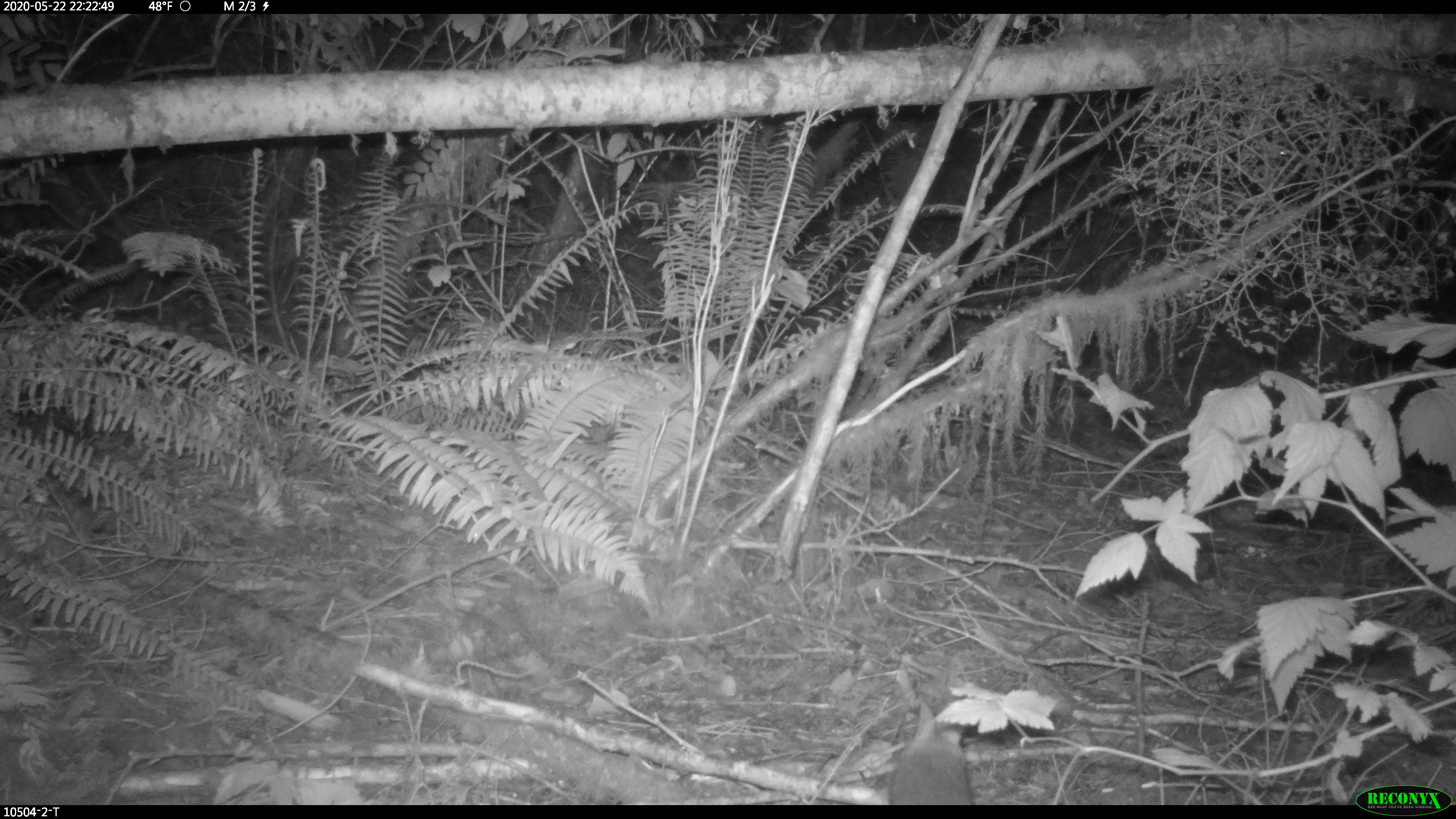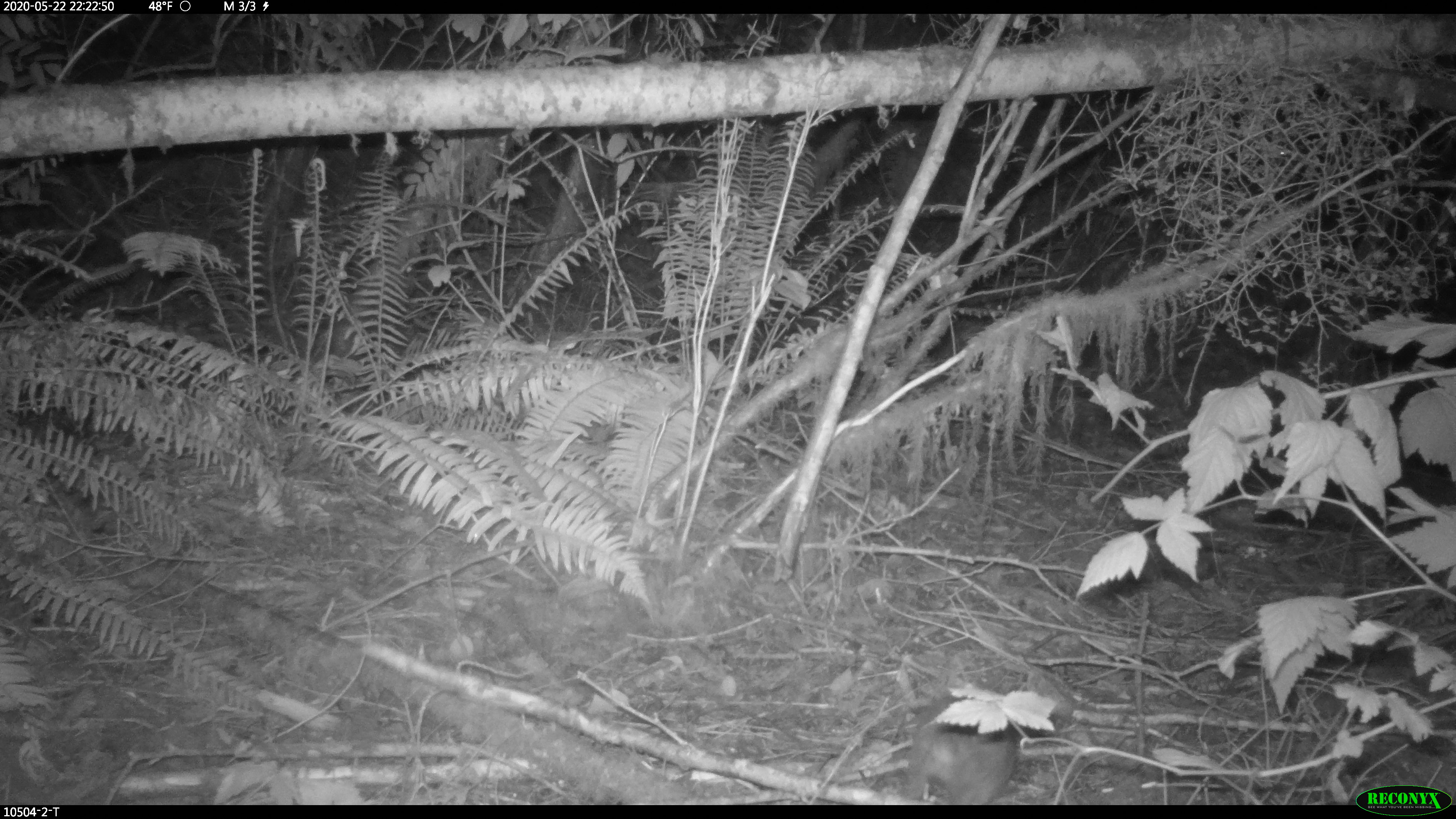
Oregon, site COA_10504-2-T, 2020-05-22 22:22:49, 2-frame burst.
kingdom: Animalia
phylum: Chordata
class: Mammalia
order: Lagomorpha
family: Leporidae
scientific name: Leporidae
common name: hares and rabbits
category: leporidae family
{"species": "leporidae family (hares and rabbits) (Leporidae)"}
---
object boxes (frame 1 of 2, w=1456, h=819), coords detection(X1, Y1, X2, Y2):
leporidae family: detection(882, 693, 979, 800)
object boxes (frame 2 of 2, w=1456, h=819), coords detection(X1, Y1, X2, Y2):
leporidae family: detection(899, 661, 1022, 803)